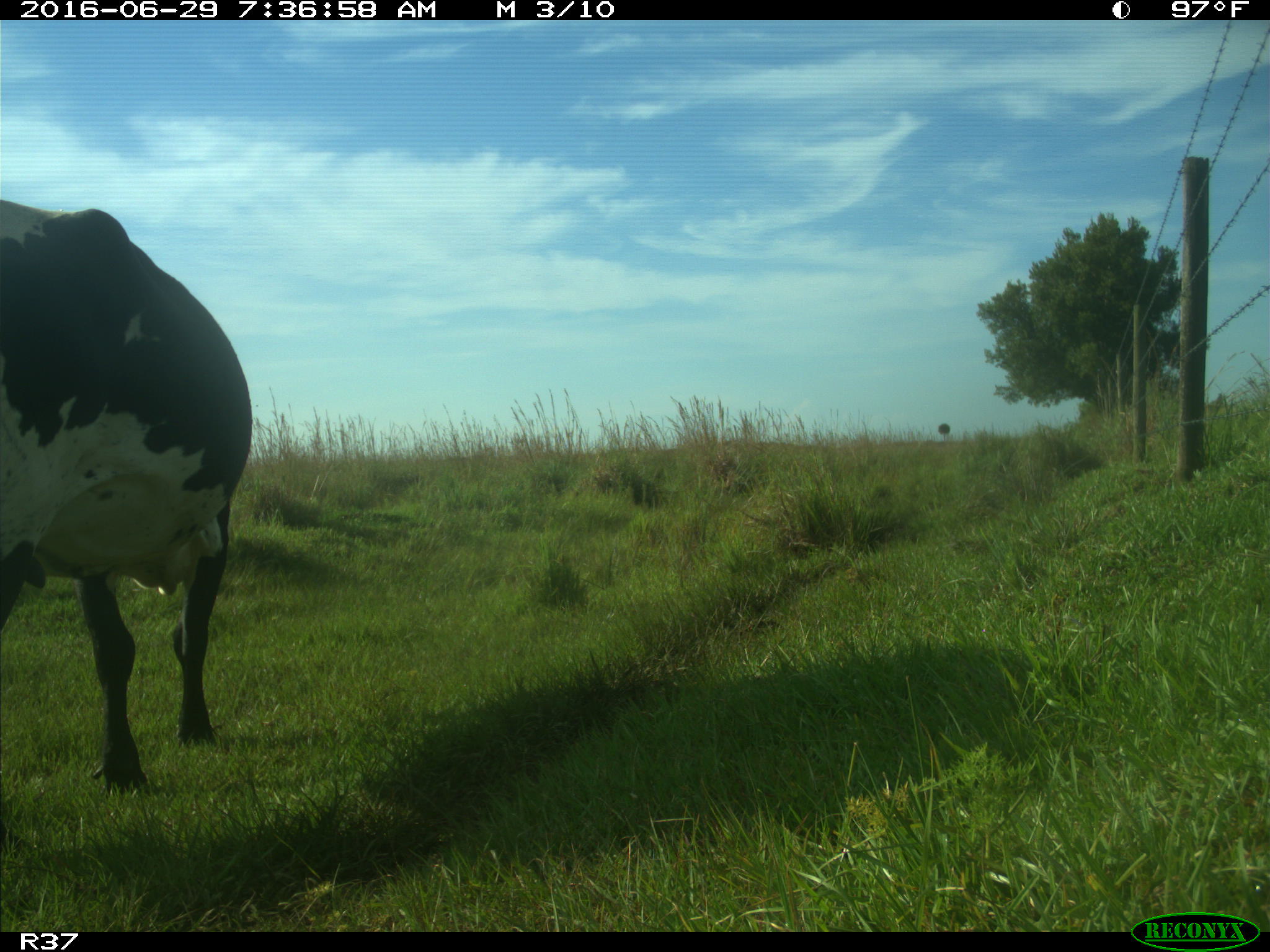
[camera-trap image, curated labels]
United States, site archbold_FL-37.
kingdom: Animalia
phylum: Chordata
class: Mammalia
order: Artiodactyla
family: Bovidae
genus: Bos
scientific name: Bos taurus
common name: domestic cow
Bos taurus (domestic cow).